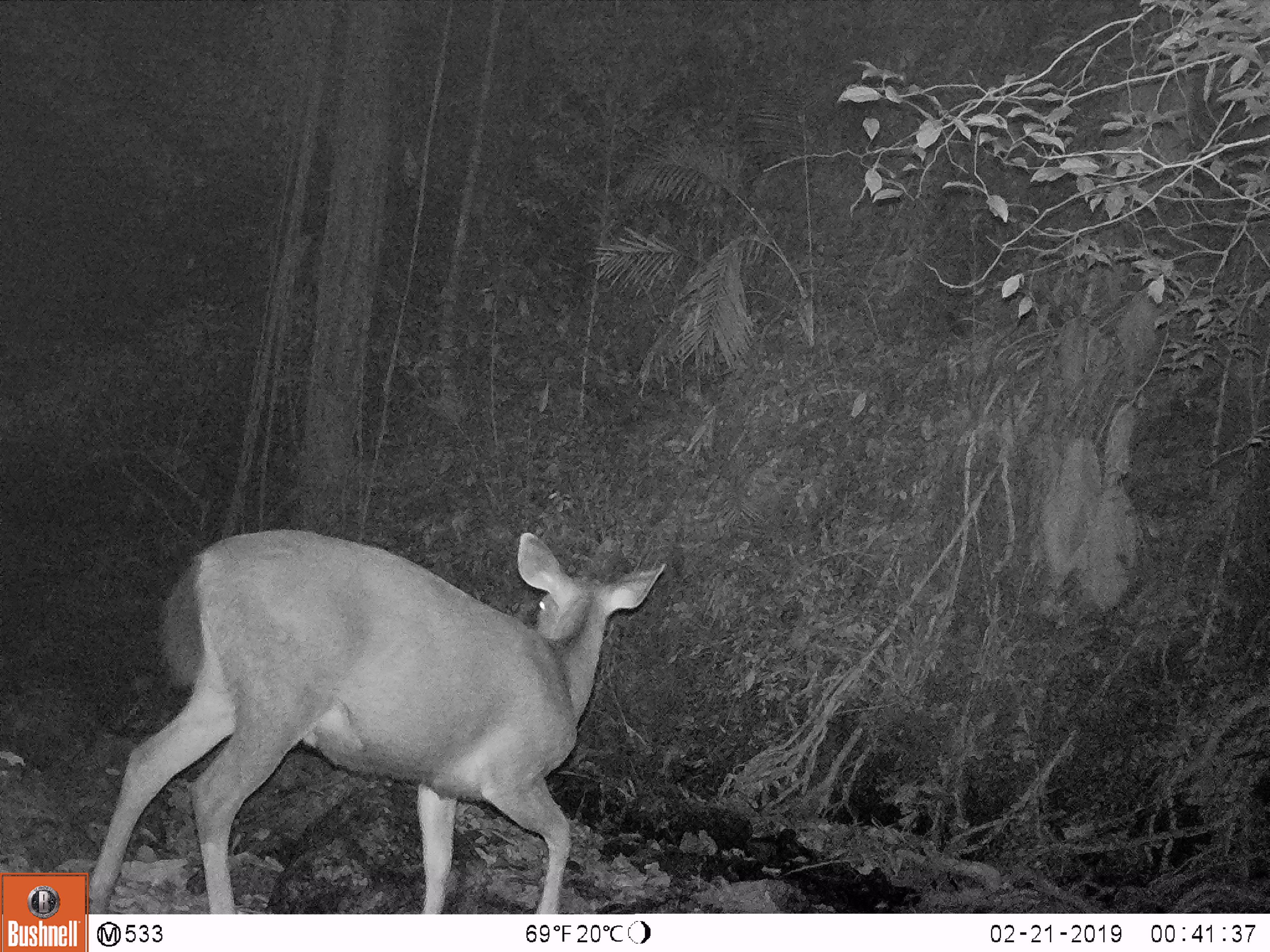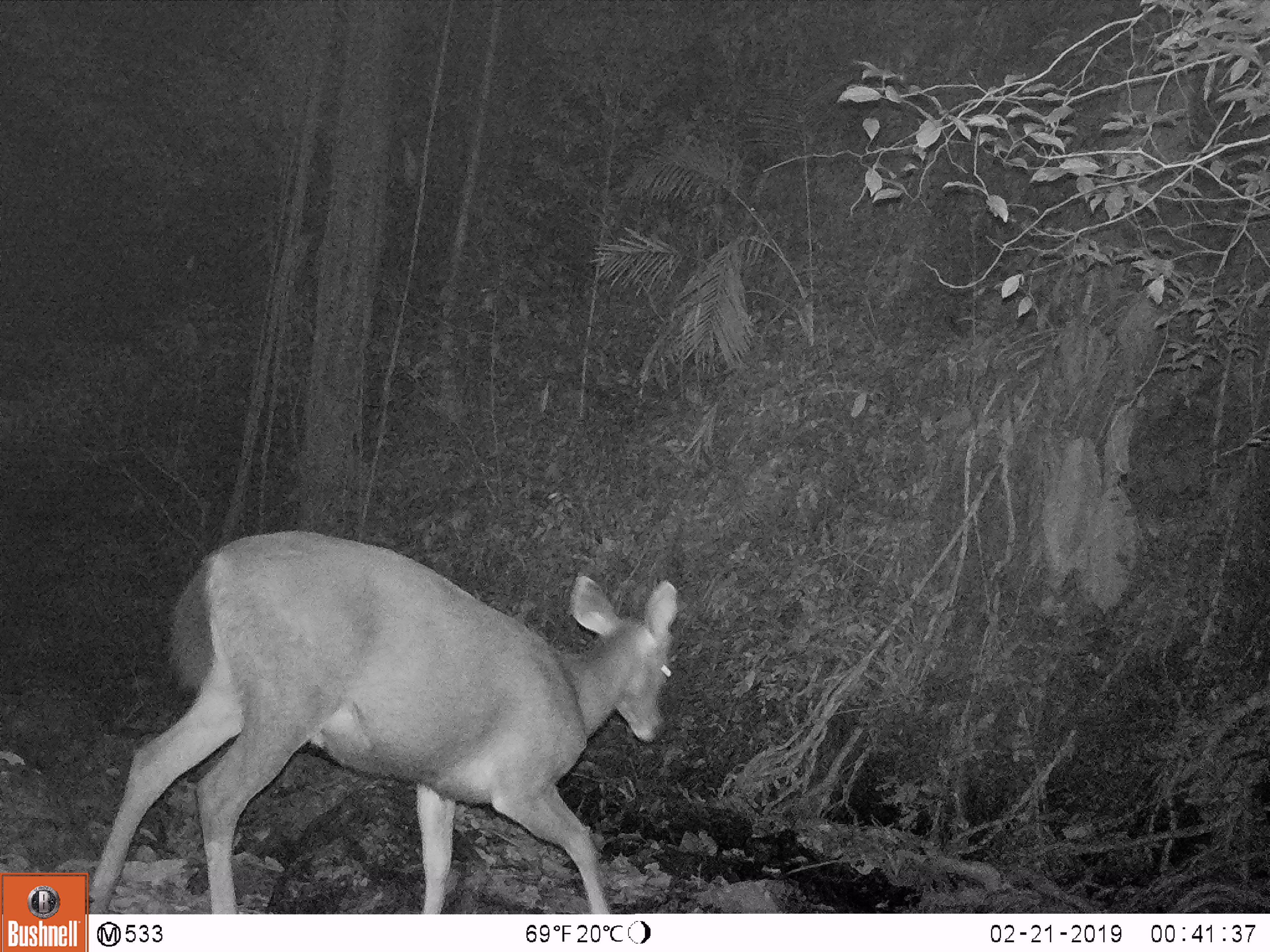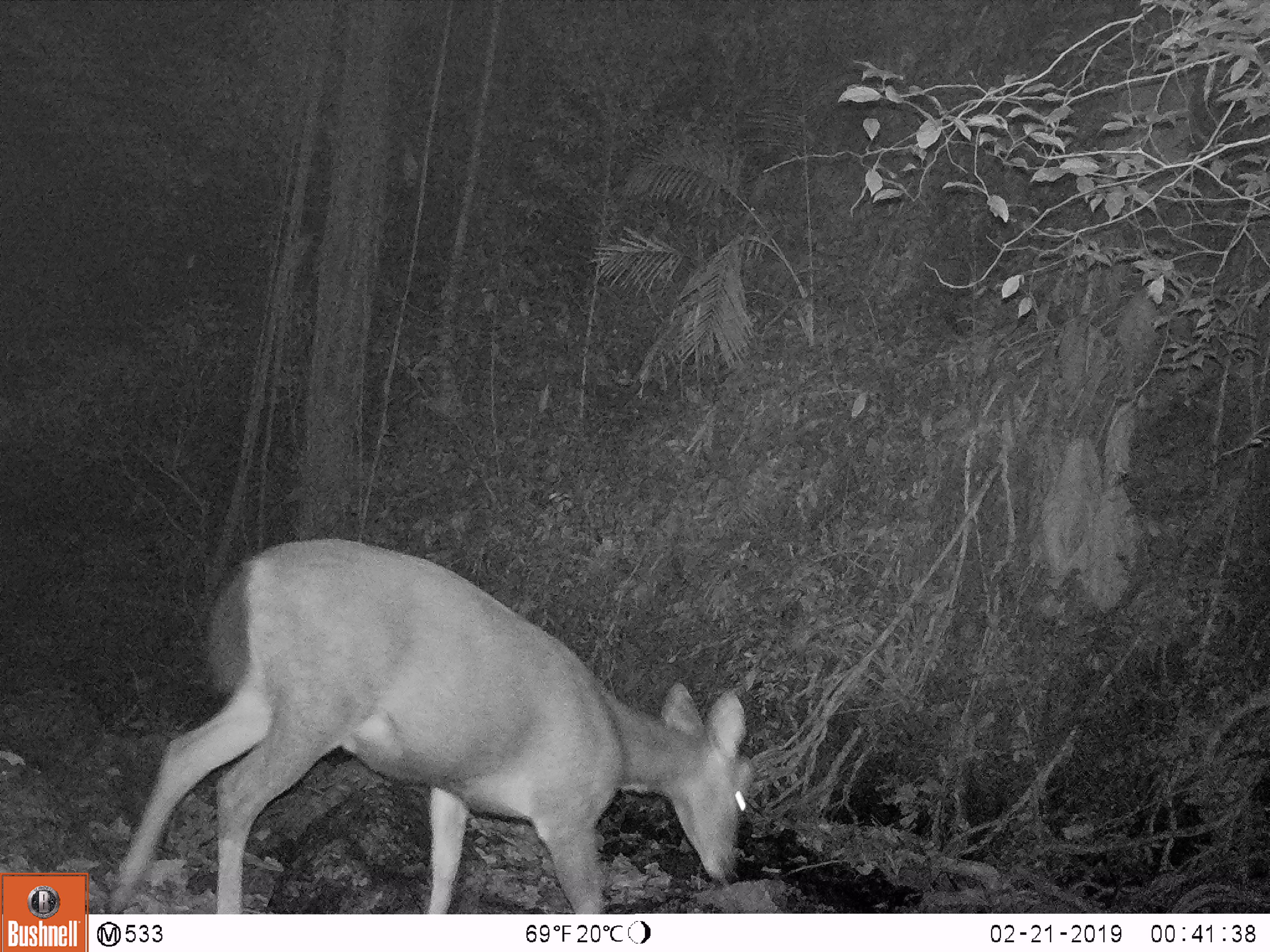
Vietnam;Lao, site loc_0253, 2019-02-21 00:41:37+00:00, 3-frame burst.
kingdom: Animalia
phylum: Chordata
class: Mammalia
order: Artiodactyla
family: Cervidae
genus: Rusa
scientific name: Rusa unicolor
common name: sambar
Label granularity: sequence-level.